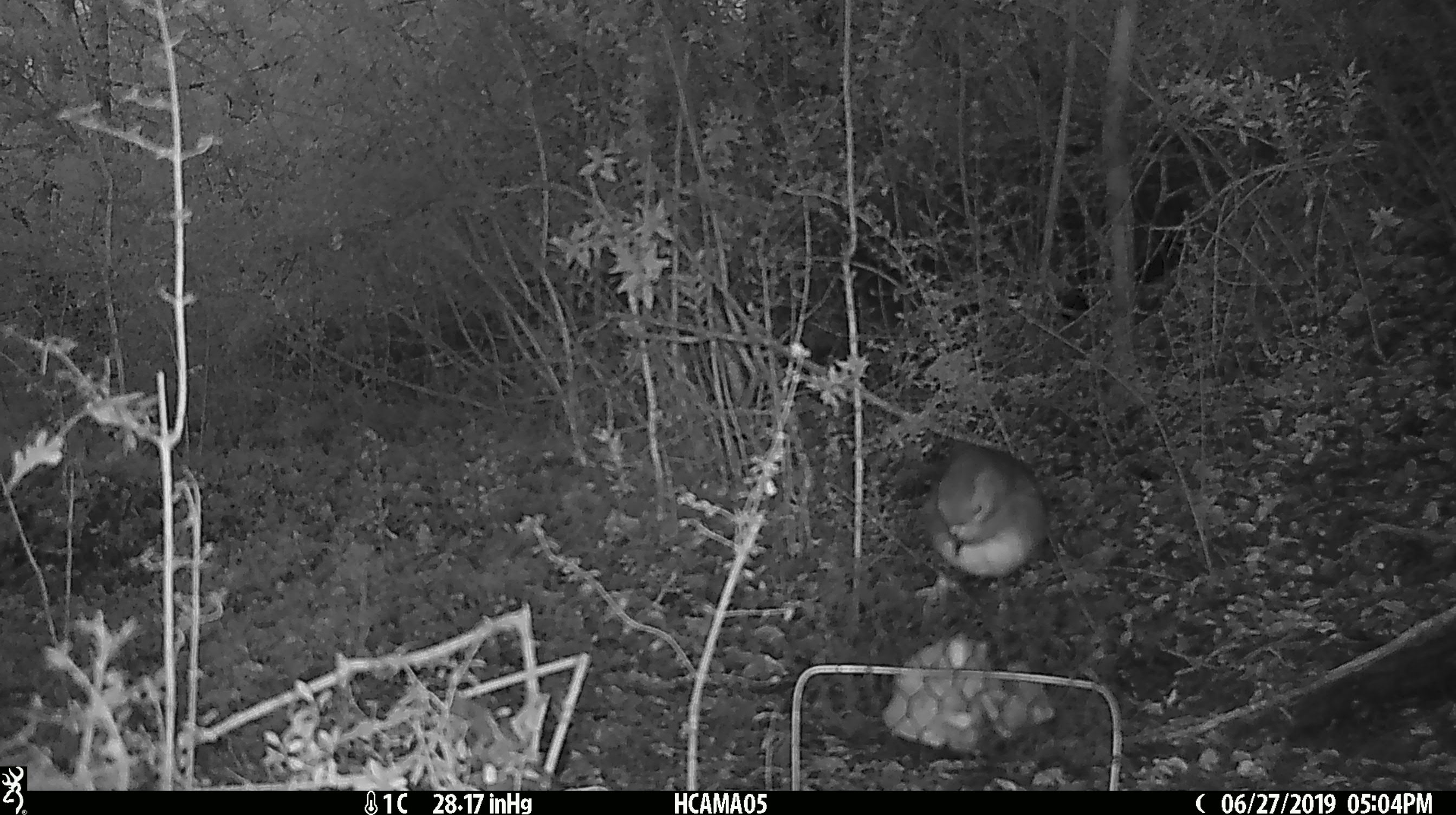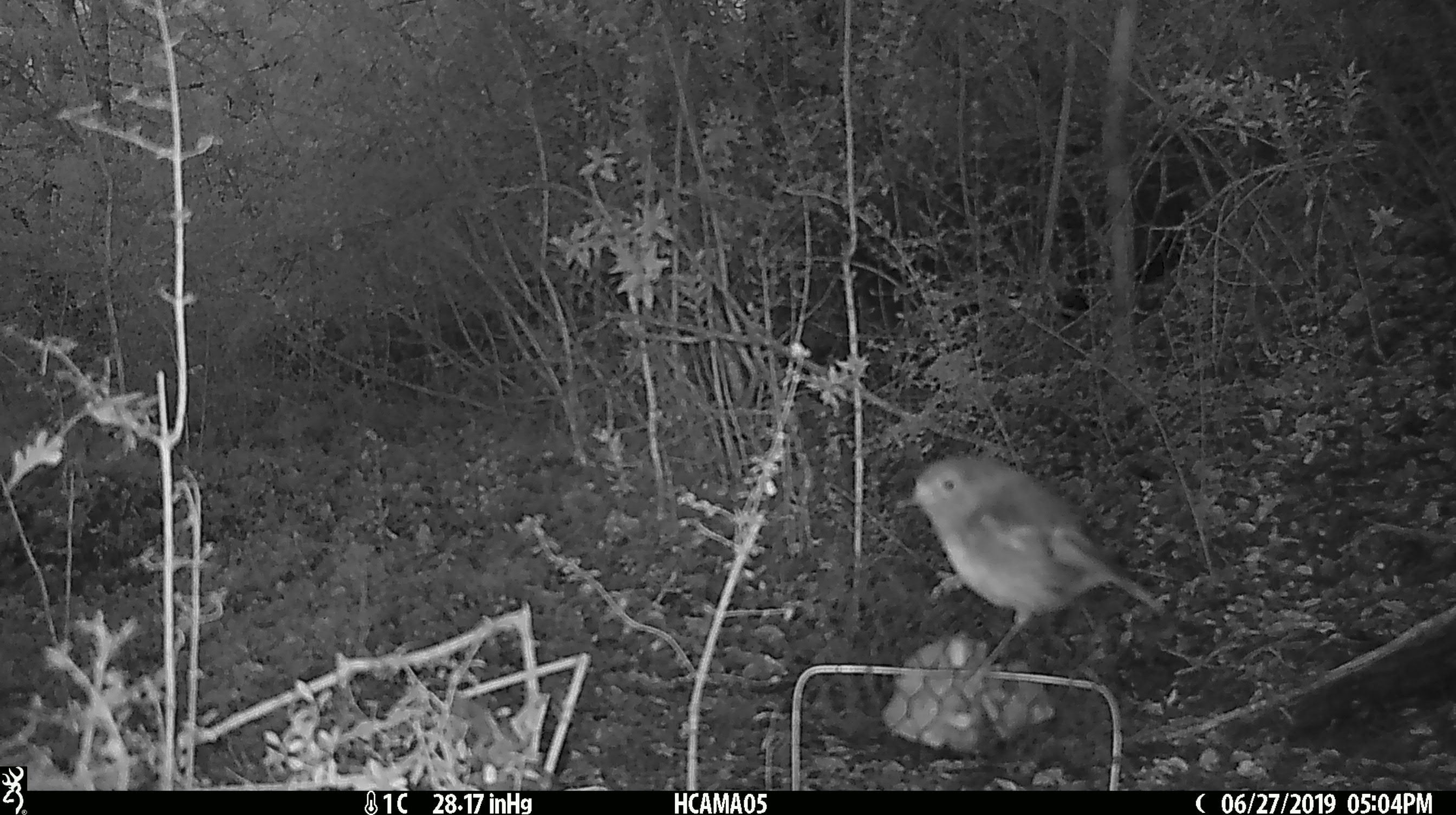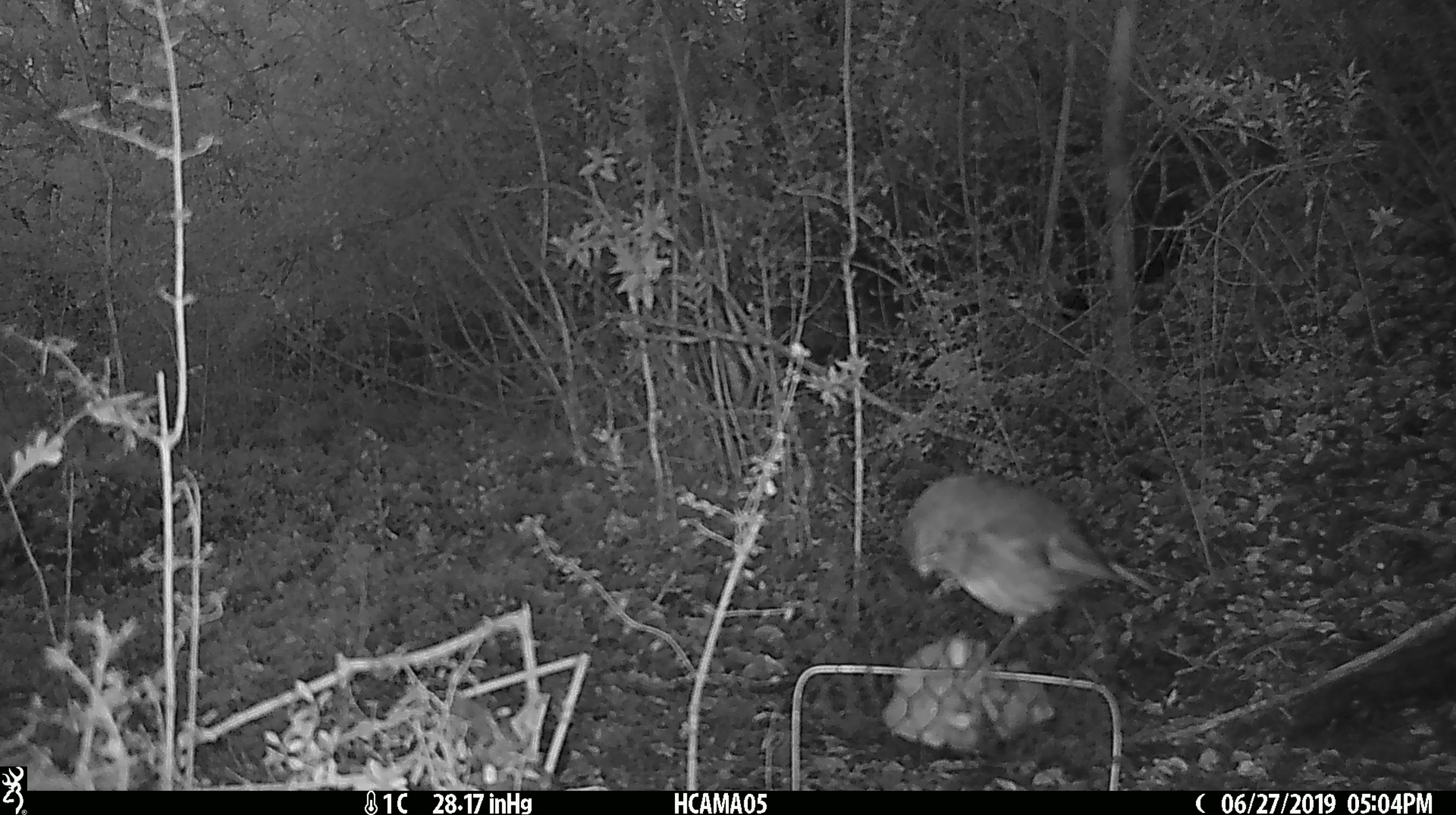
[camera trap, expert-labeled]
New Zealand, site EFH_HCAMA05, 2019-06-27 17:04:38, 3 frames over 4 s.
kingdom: Animalia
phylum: Chordata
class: Aves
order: Passeriformes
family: Petroicidae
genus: Petroica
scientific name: Petroica australis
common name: new zealand robin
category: robin